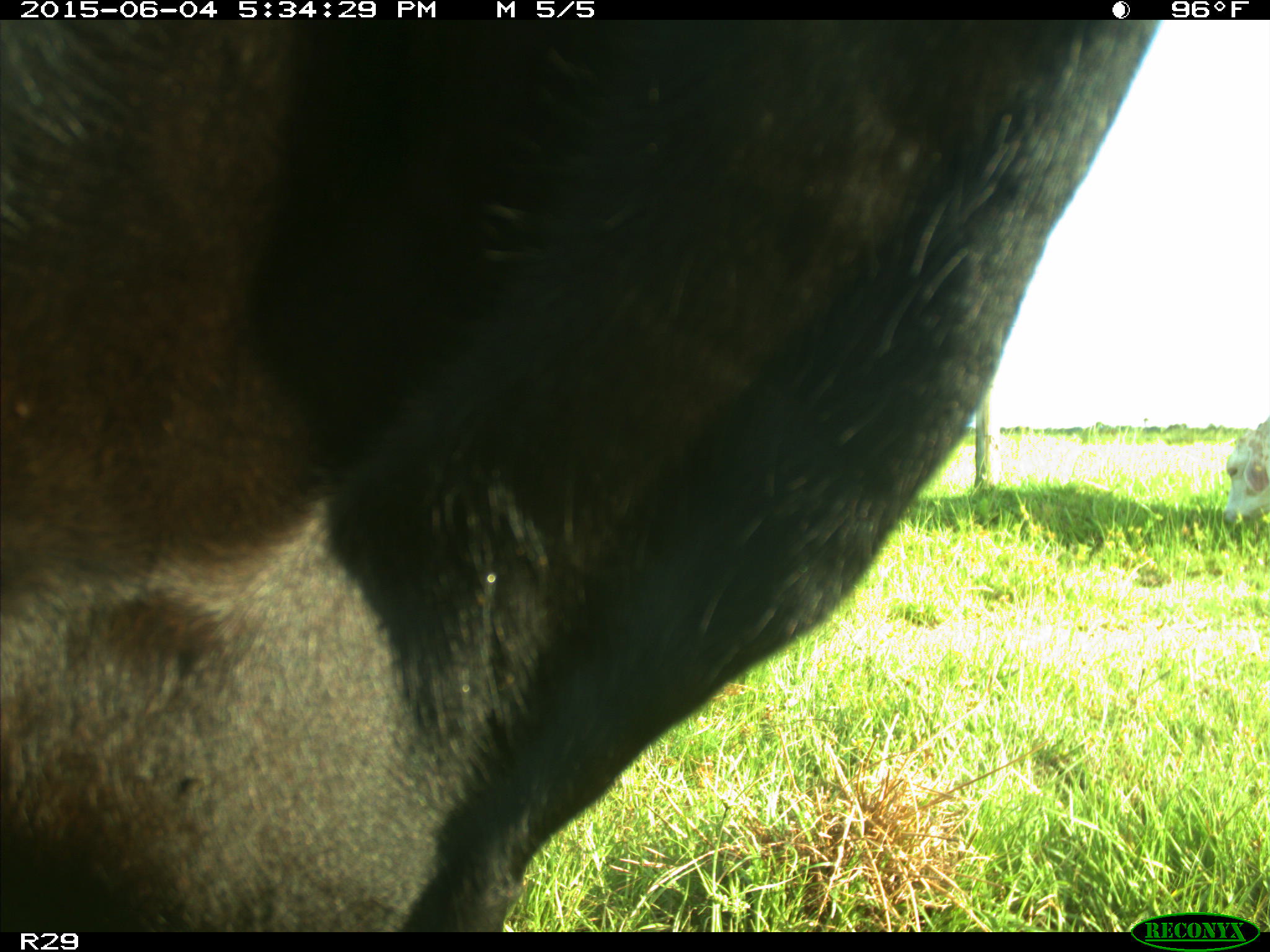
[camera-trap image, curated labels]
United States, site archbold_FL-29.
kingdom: Animalia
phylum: Chordata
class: Mammalia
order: Artiodactyla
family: Bovidae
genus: Bos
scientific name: Bos taurus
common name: domestic cow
Bos taurus (domestic cow).